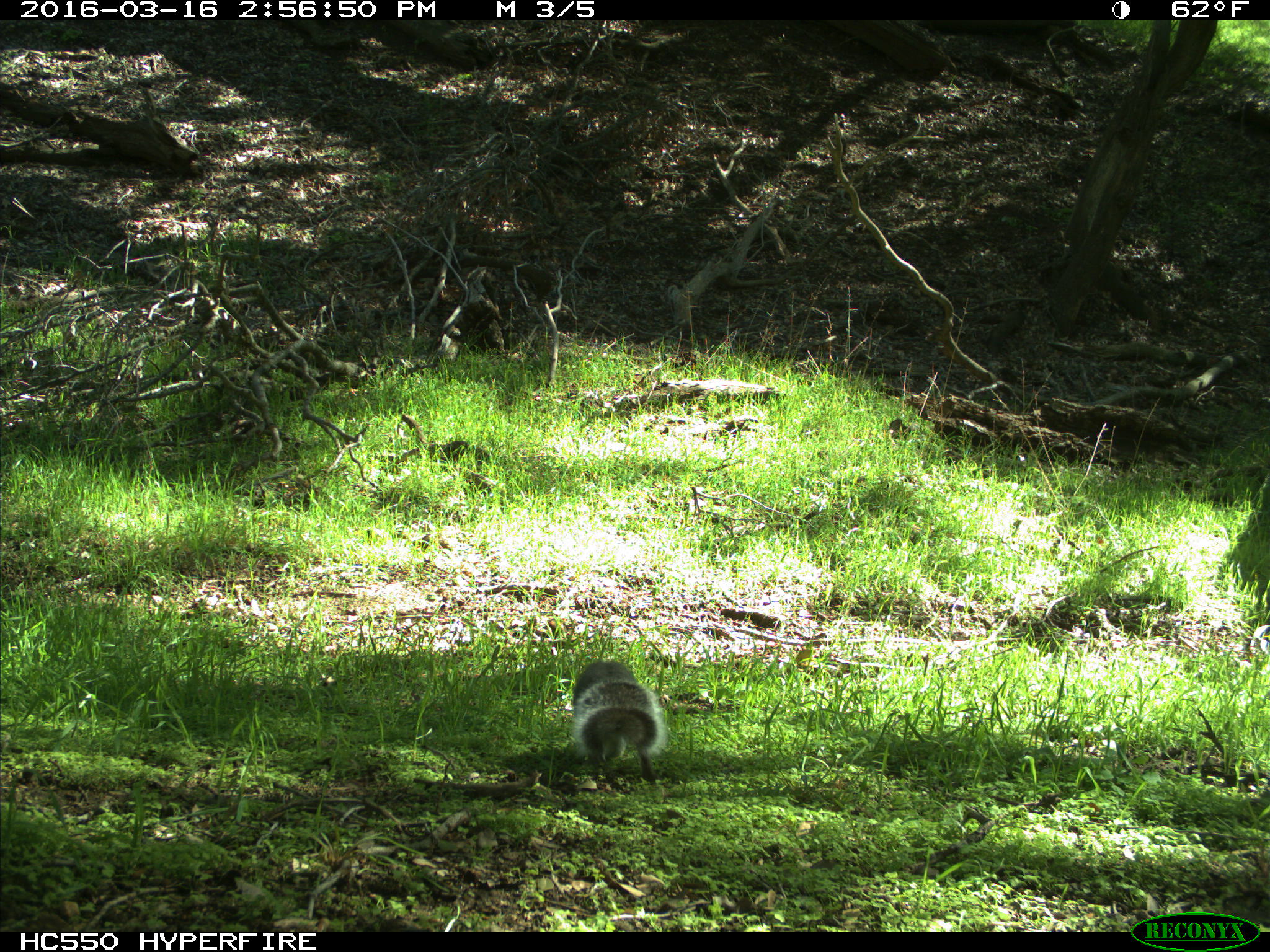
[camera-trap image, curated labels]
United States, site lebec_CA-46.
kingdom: Animalia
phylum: Chordata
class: Mammalia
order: Rodentia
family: Sciuridae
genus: Sciurus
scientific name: Sciurus carolinensis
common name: eastern gray squirrel